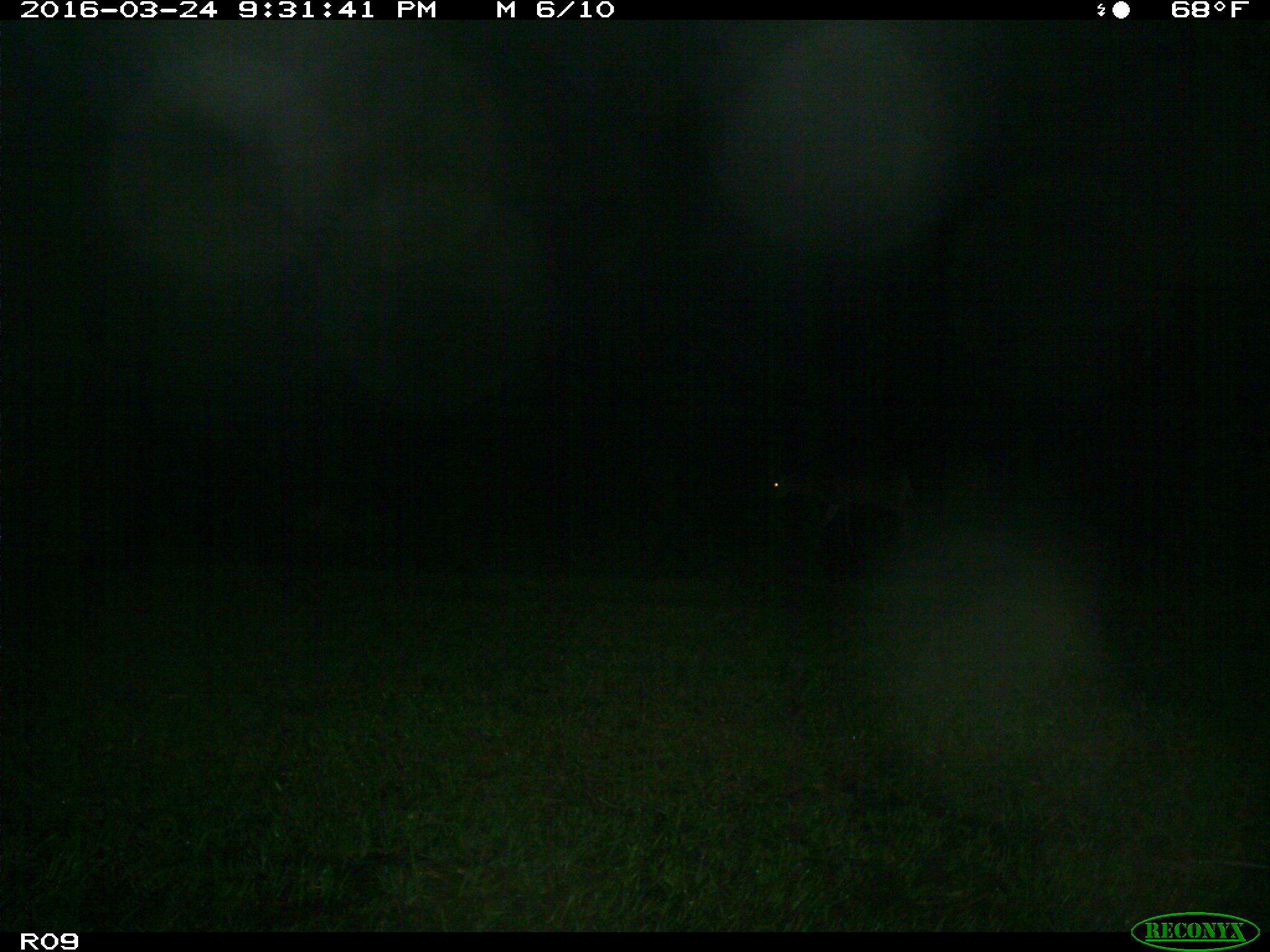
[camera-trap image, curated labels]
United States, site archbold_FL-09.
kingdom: Animalia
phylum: Chordata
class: Mammalia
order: Artiodactyla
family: Cervidae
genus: Odocoileus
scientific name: Odocoileus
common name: deer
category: unidentified deer